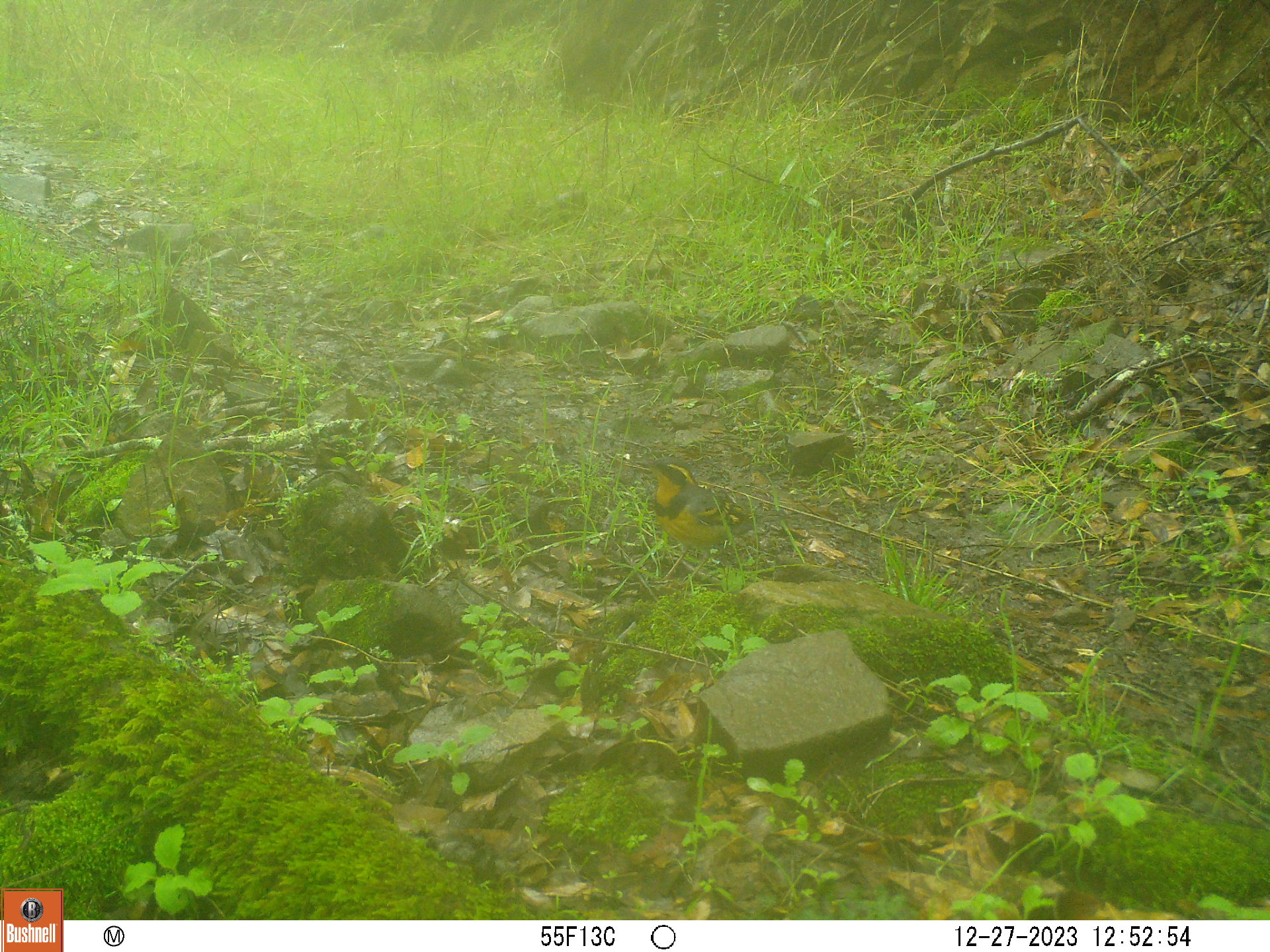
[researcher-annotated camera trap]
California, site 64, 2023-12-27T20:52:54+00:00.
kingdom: Animalia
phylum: Chordata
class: Aves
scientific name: Aves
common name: bird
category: unknown bird